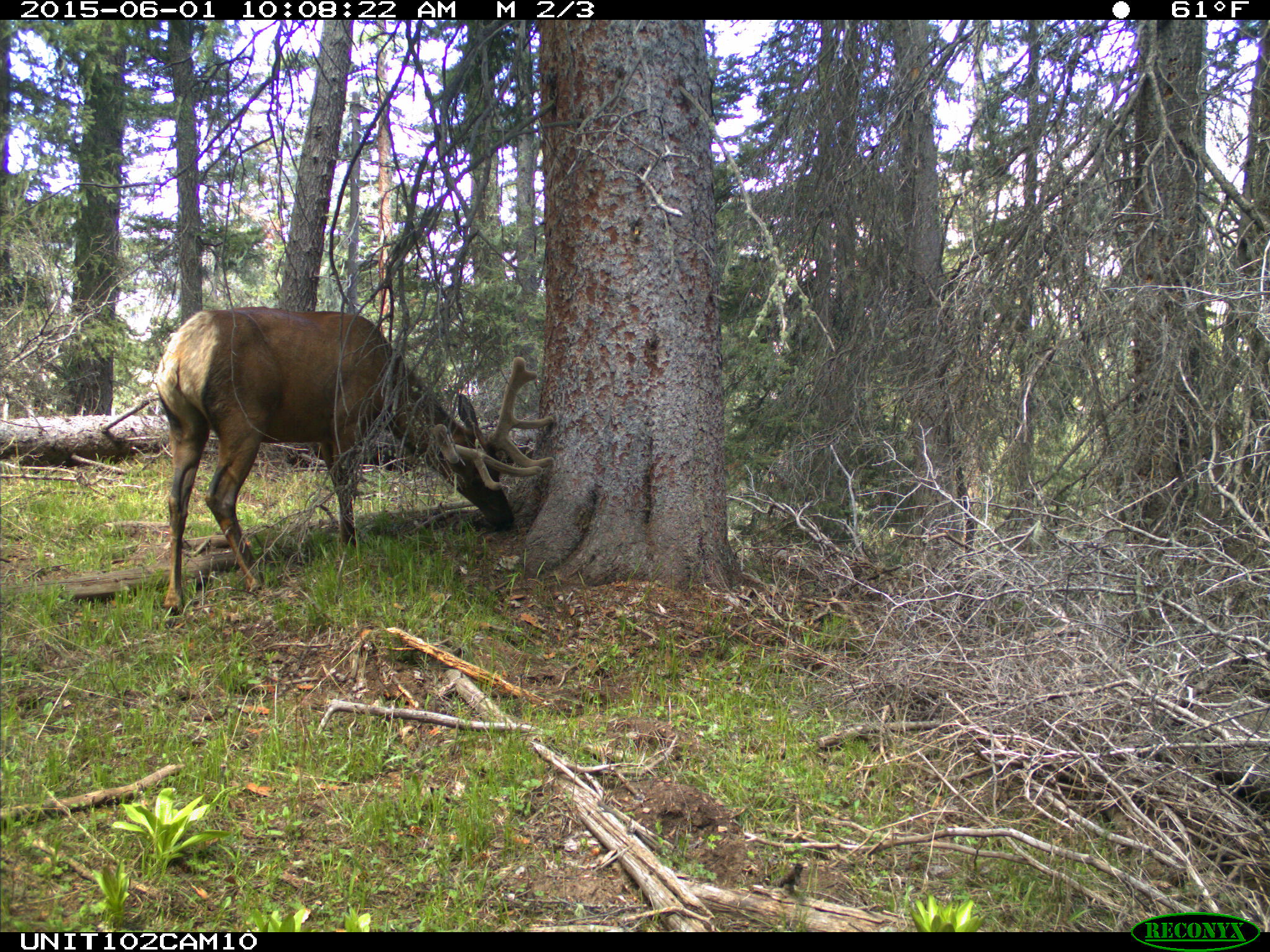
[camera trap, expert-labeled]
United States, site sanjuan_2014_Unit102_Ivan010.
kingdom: Animalia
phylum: Chordata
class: Mammalia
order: Artiodactyla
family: Cervidae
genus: Cervus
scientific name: Cervus elaphus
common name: red deer